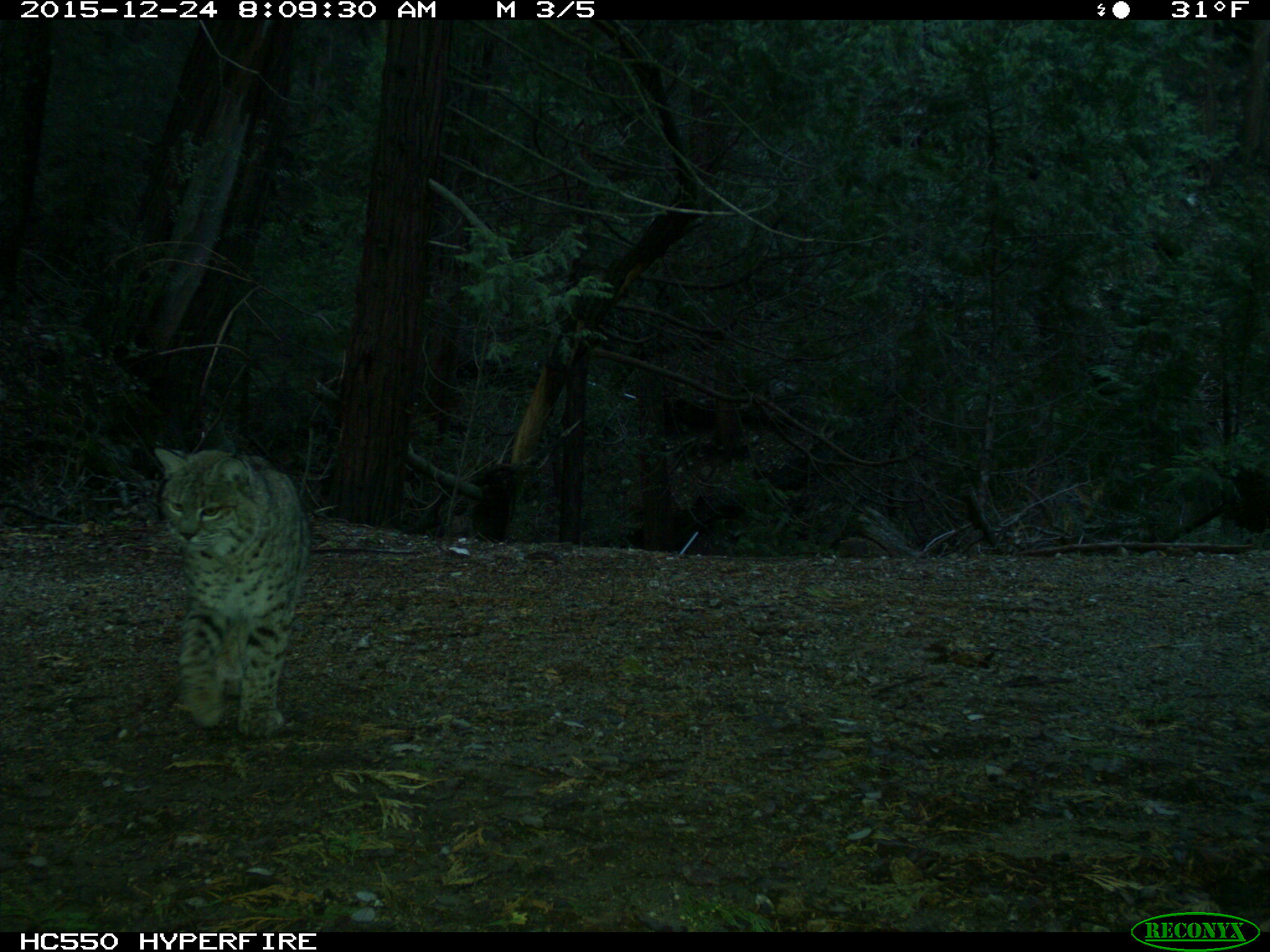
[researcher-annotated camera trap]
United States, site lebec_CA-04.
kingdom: Animalia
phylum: Chordata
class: Mammalia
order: Carnivora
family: Felidae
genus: Lynx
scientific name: Lynx rufus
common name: bobcat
Lynx rufus (bobcat).